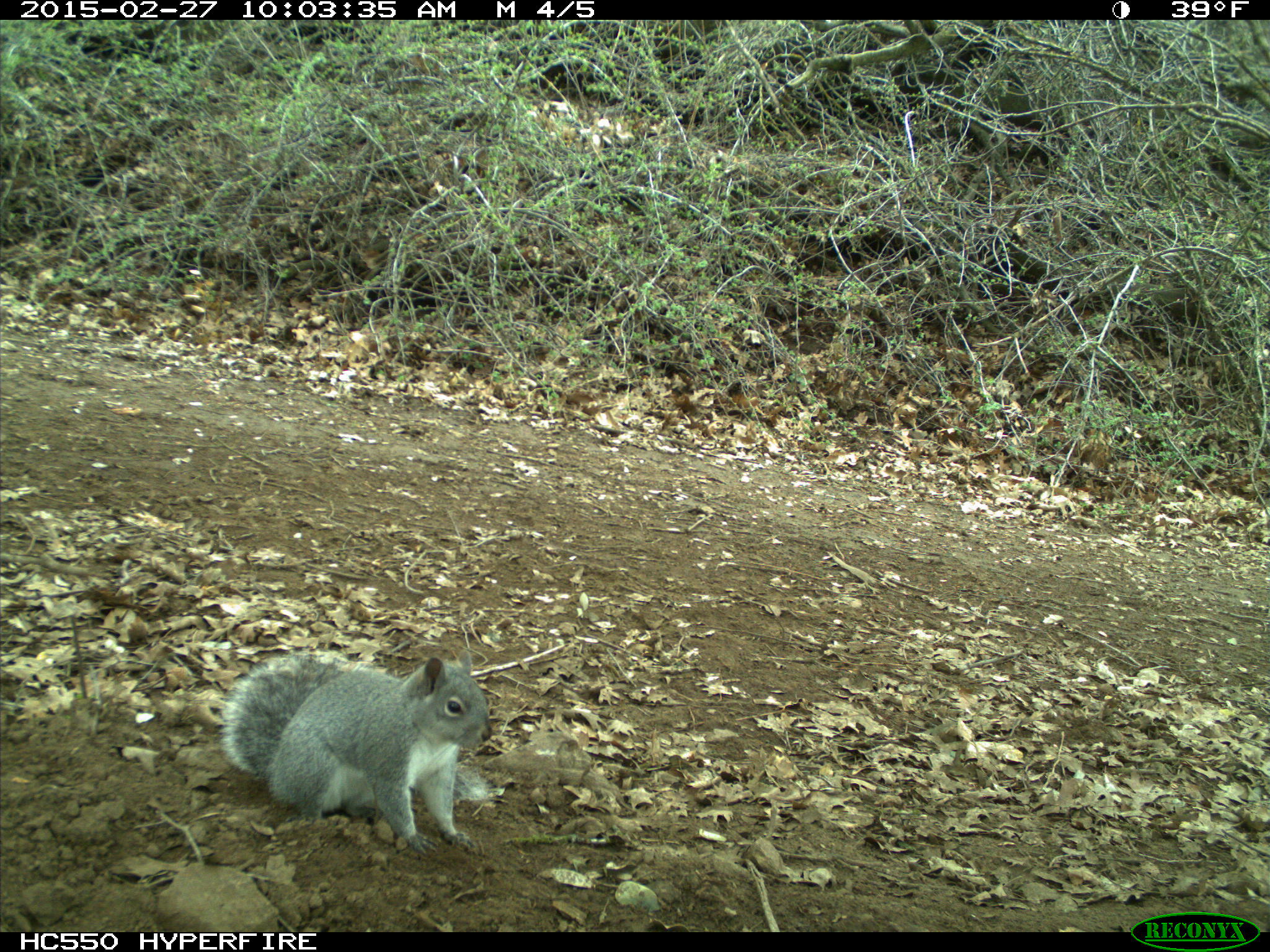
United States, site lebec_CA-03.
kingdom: Animalia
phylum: Chordata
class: Mammalia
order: Rodentia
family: Sciuridae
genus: Sciurus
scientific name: Sciurus carolinensis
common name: eastern gray squirrel